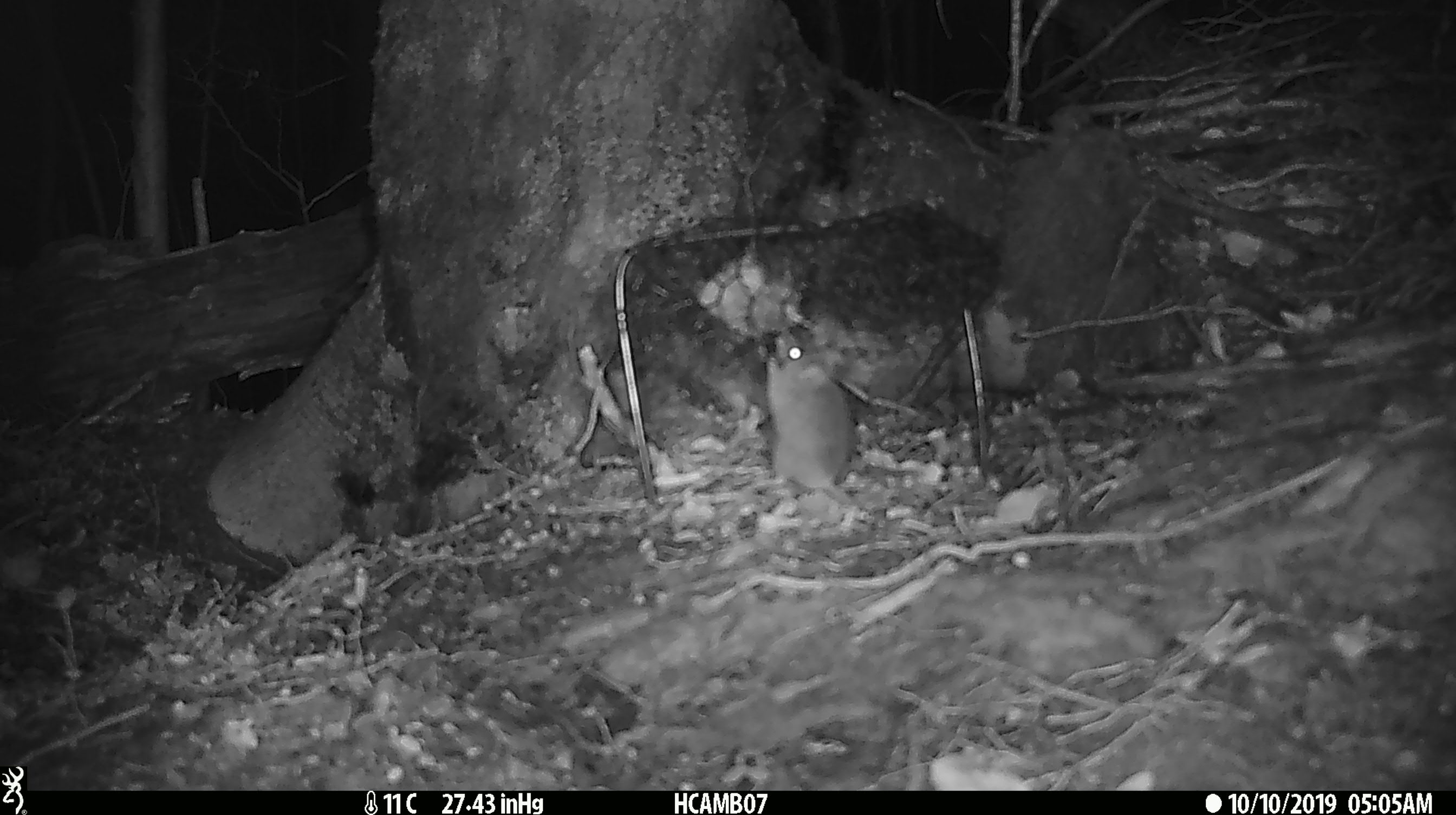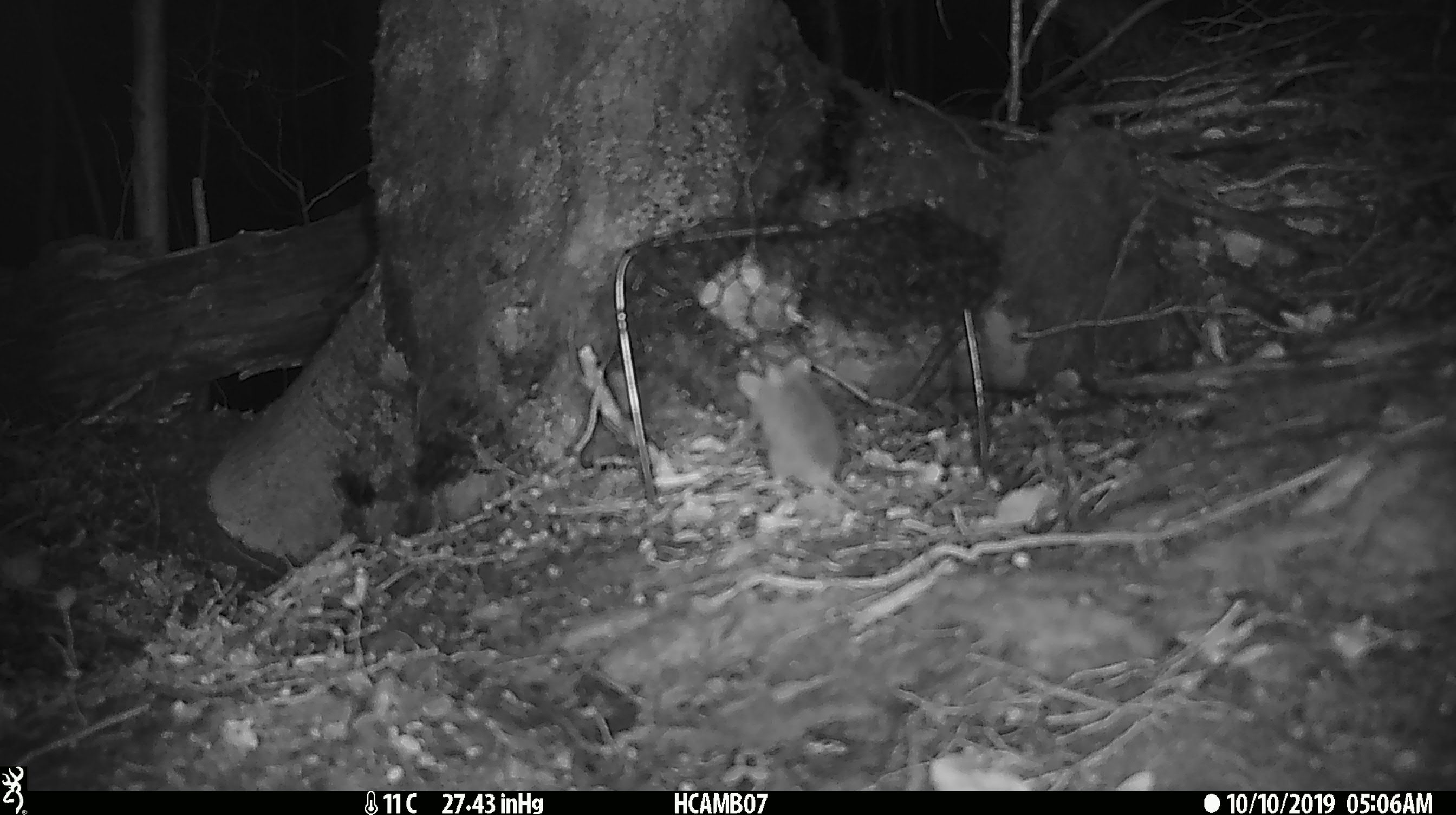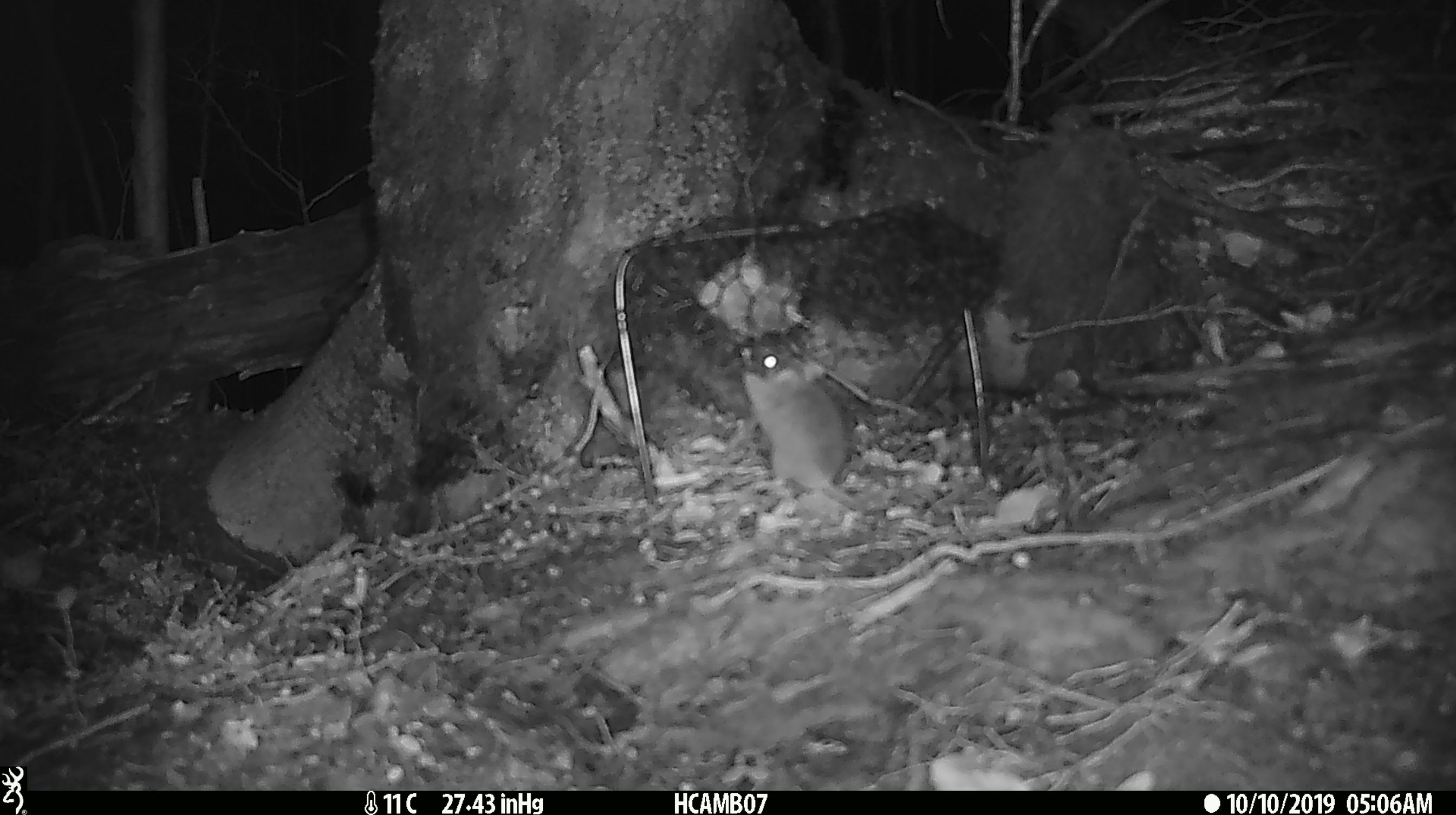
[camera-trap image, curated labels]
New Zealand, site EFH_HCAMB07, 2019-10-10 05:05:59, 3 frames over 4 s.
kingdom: Animalia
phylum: Chordata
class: Mammalia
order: Rodentia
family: Muridae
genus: Mus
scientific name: Mus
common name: mouse